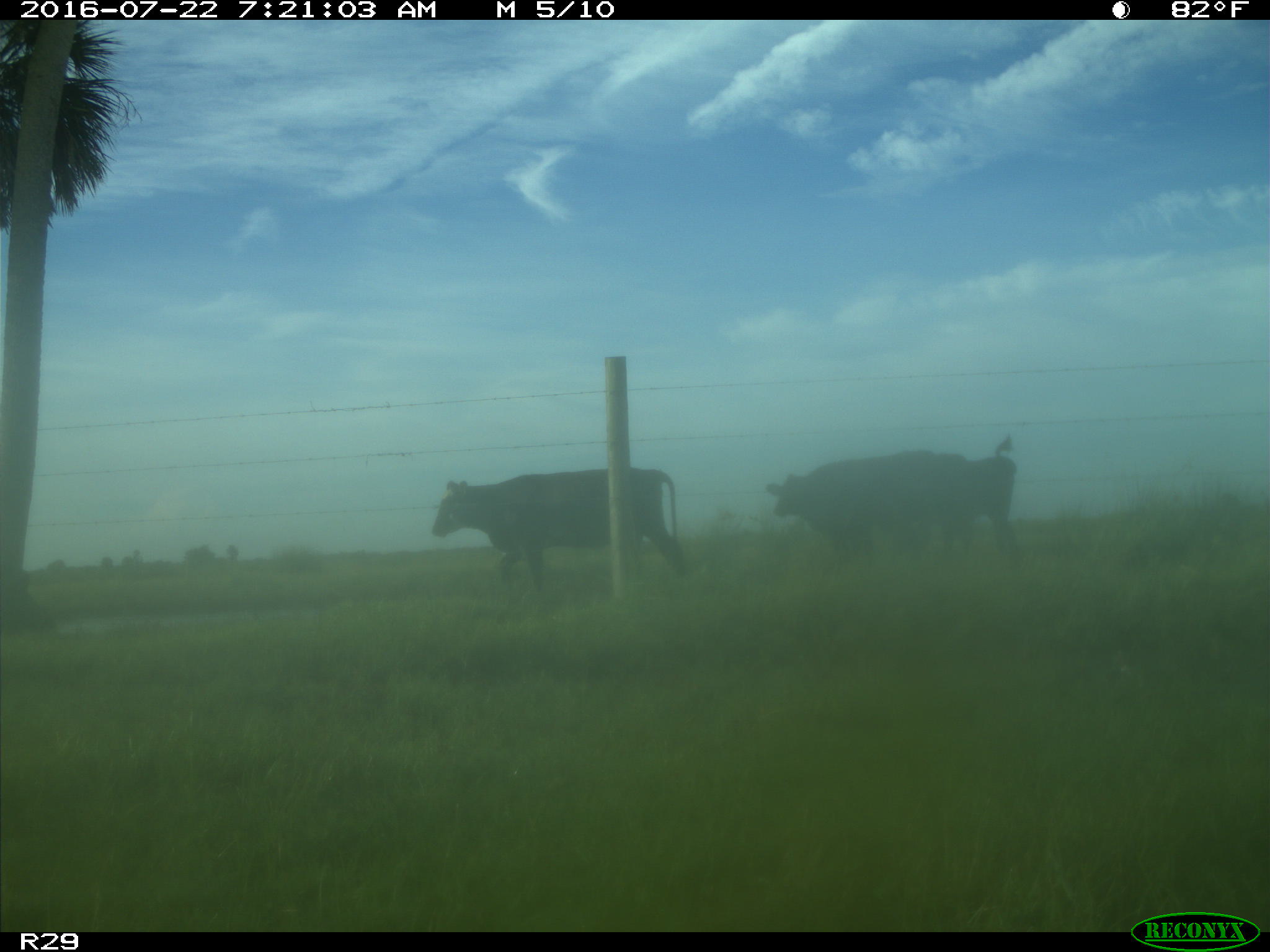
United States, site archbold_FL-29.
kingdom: Animalia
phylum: Chordata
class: Mammalia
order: Artiodactyla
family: Bovidae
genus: Bos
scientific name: Bos taurus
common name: domestic cow